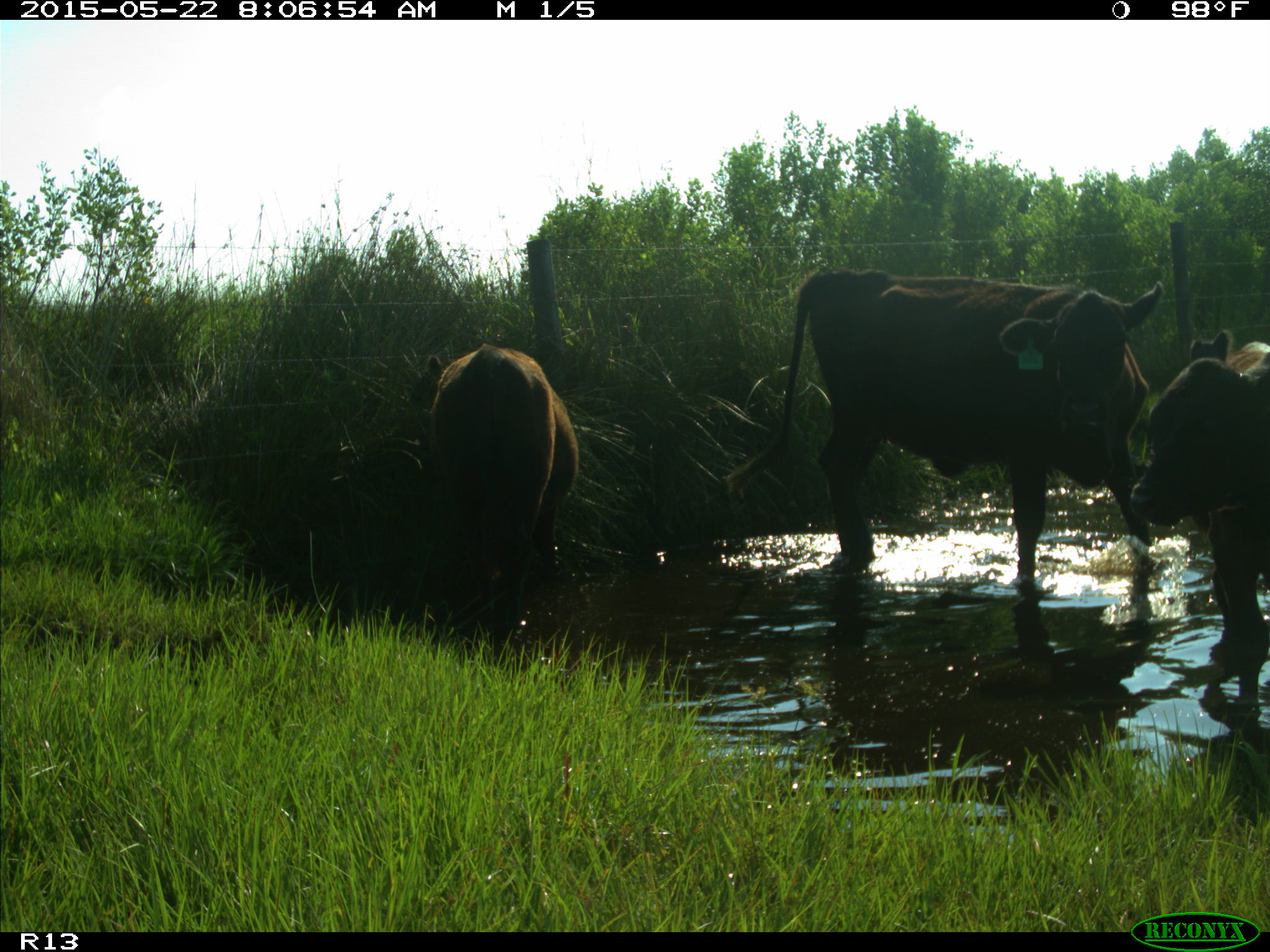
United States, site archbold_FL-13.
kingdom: Animalia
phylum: Chordata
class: Mammalia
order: Artiodactyla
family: Bovidae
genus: Bos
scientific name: Bos taurus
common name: domestic cow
Bos taurus (domestic cow).